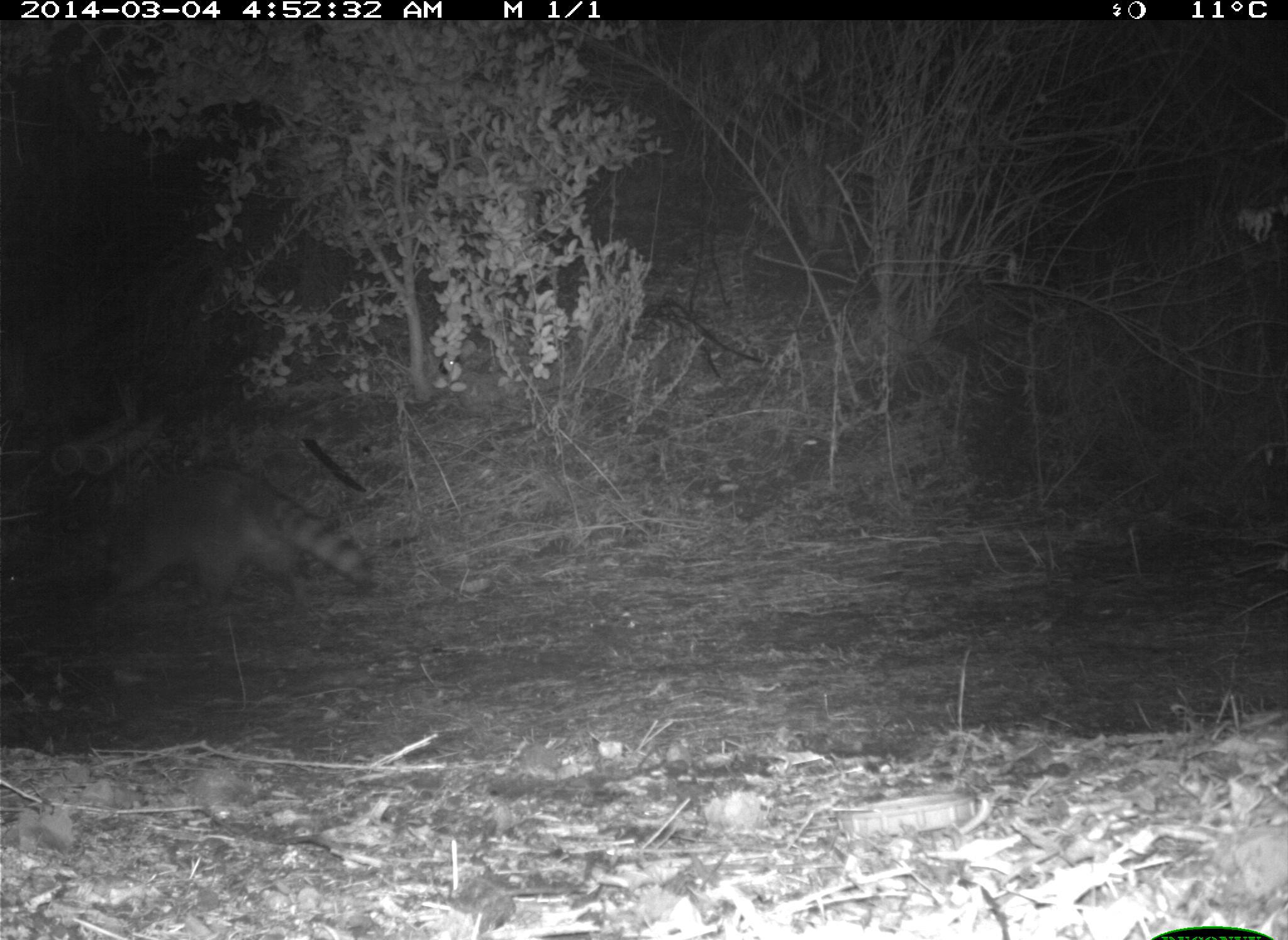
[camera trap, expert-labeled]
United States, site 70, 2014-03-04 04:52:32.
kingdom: Animalia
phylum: Chordata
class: Mammalia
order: Carnivora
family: Procyonidae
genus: Procyon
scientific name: Procyon lotor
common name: raccoon